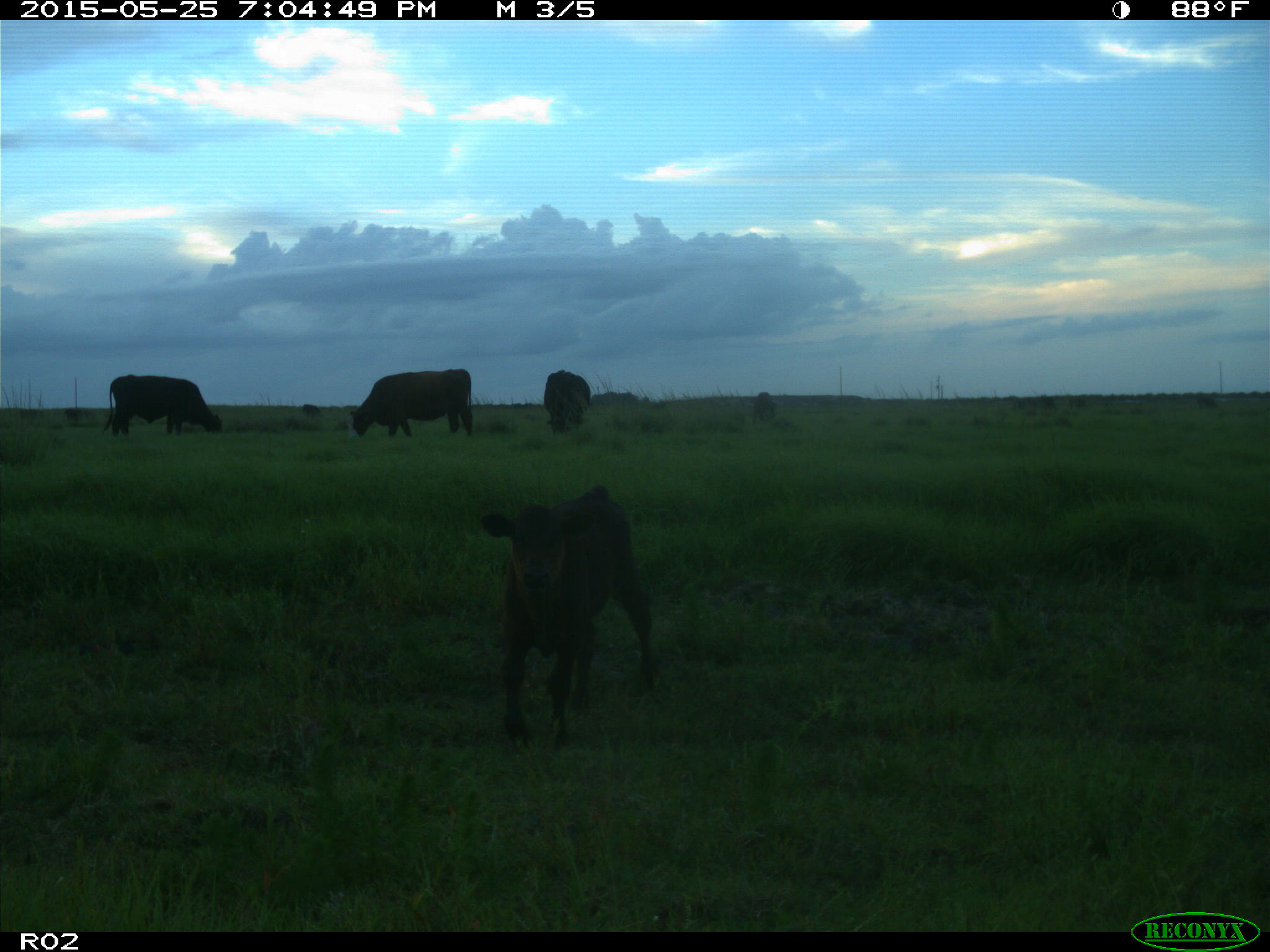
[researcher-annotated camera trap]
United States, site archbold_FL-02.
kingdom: Animalia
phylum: Chordata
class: Mammalia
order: Artiodactyla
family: Bovidae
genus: Bos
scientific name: Bos taurus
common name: domestic cow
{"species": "Bos taurus (domestic cow)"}